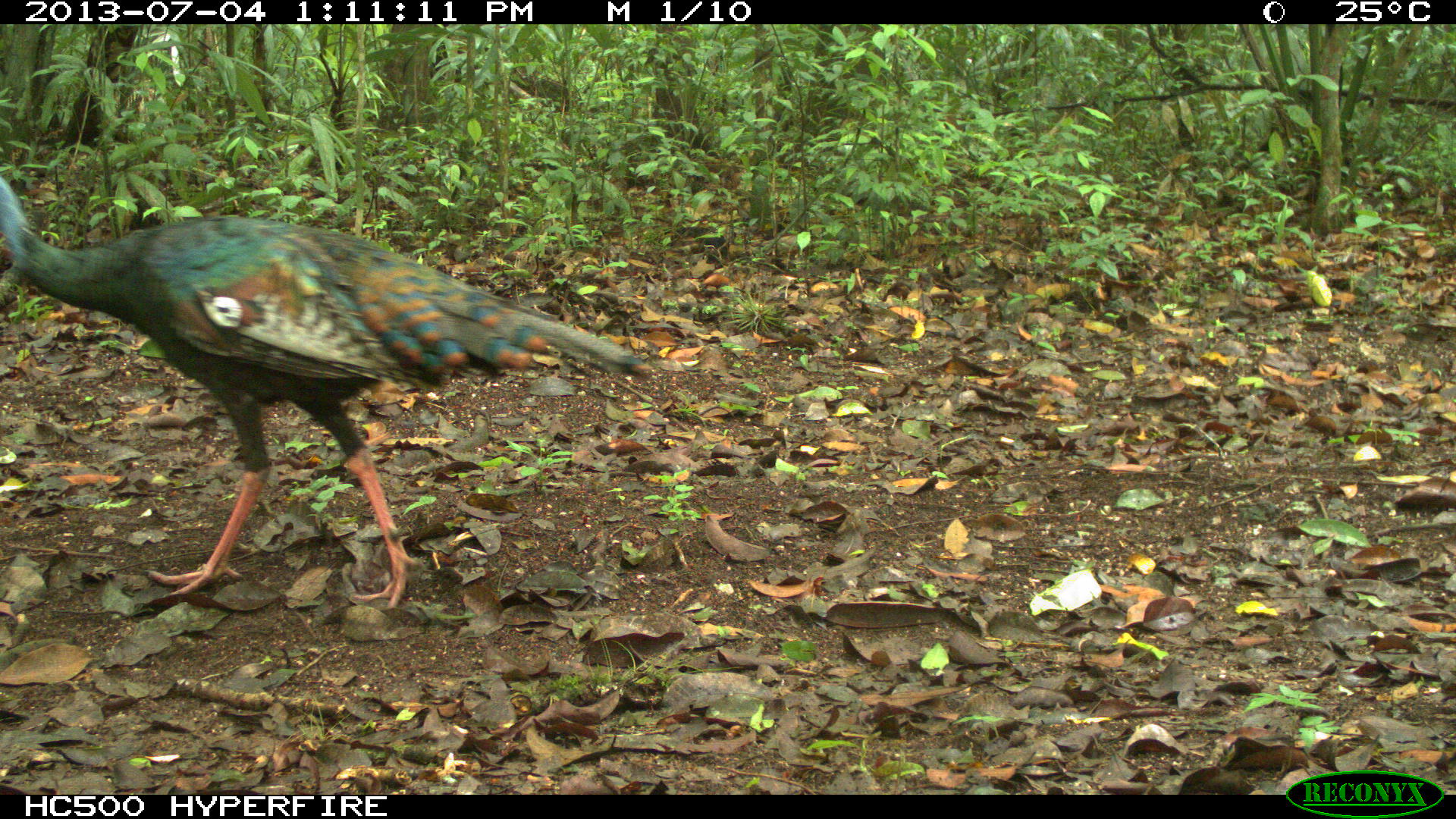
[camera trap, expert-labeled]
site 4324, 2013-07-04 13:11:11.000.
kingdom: Animalia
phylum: Chordata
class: Aves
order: Galliformes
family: Phasianidae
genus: Meleagris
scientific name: Meleagris ocellata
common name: ocellated turkey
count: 1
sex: female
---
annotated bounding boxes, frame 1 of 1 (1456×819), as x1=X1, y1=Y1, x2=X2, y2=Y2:
meleagris ocellata: x1=0, y1=174, x2=649, y2=607